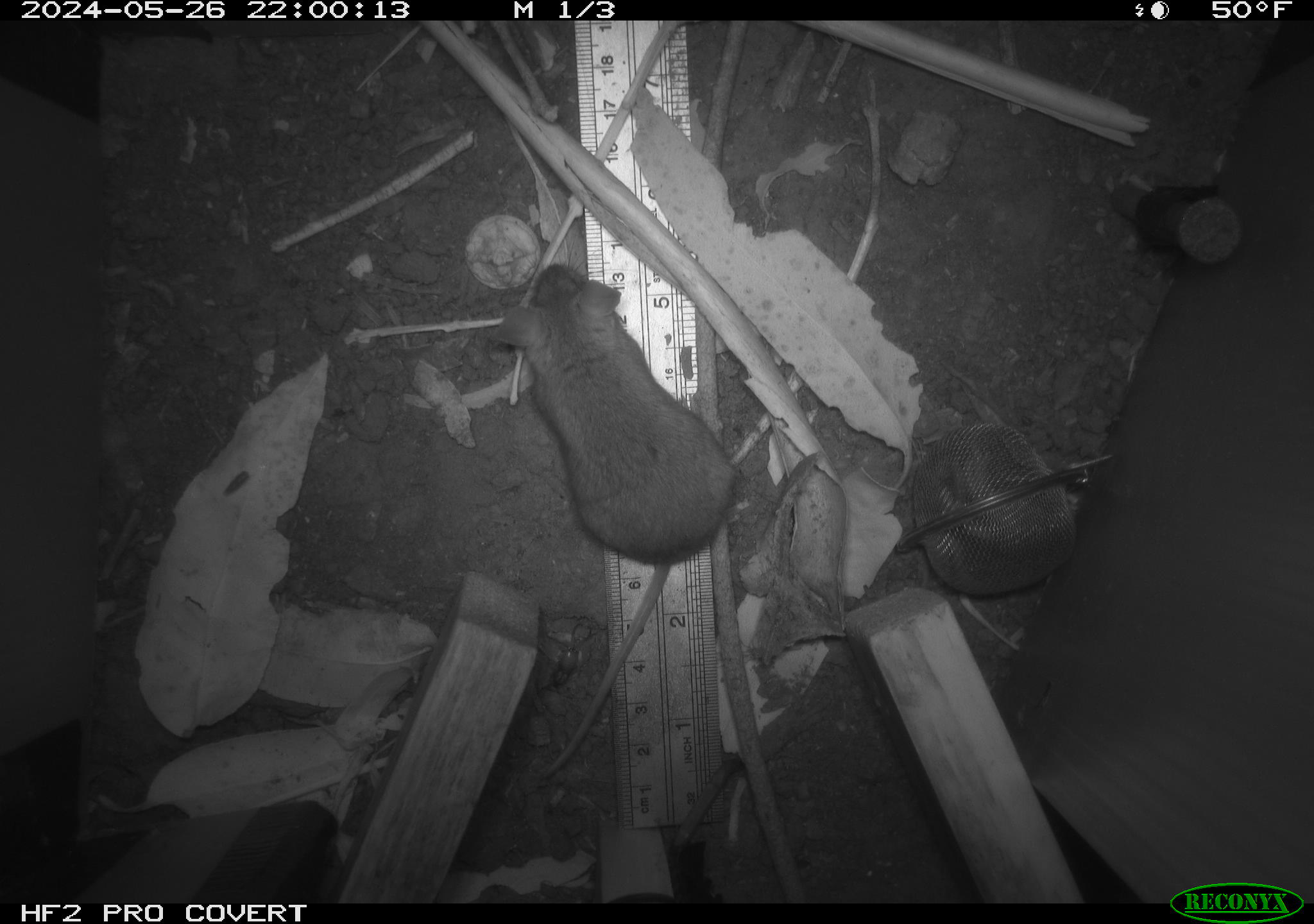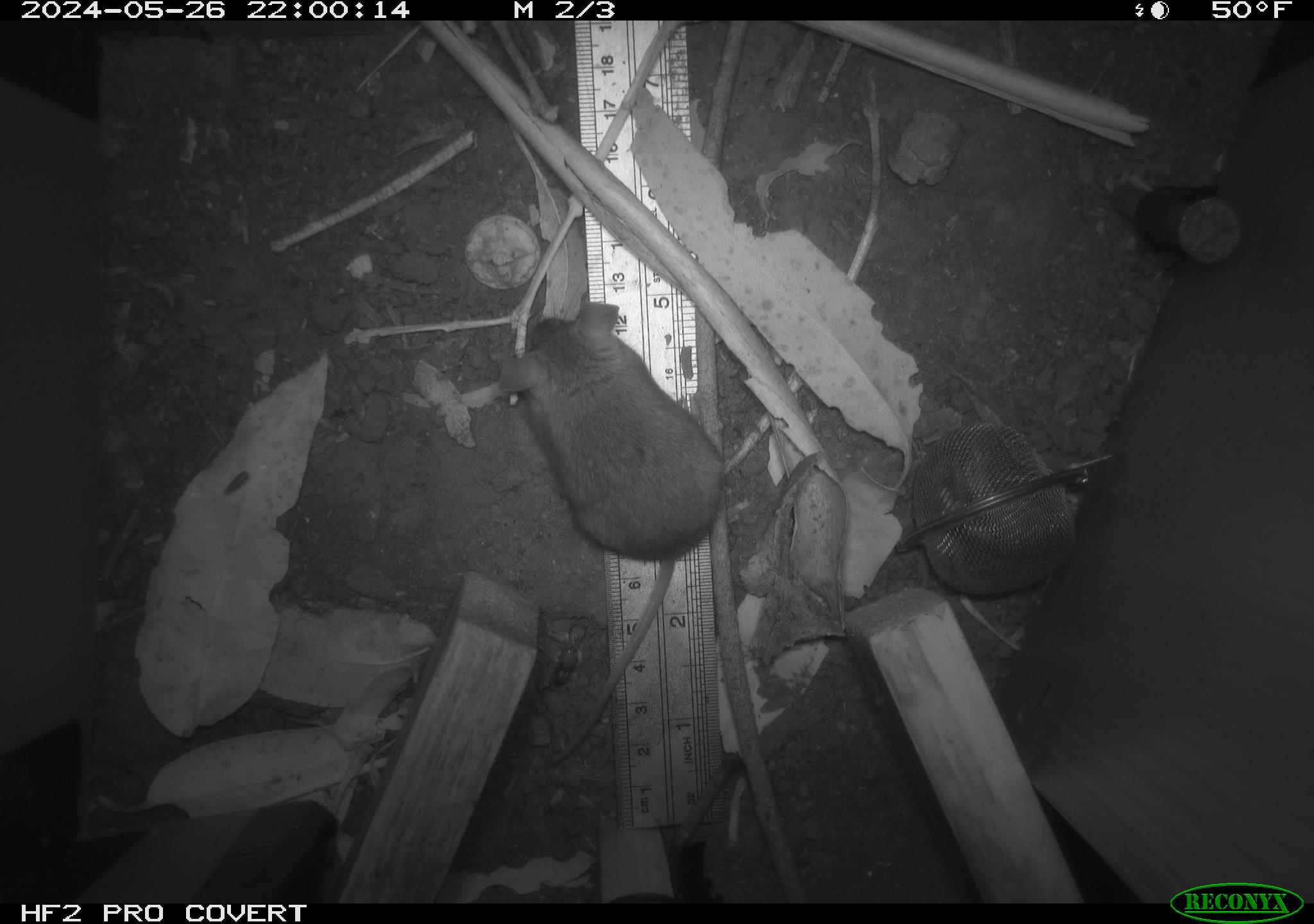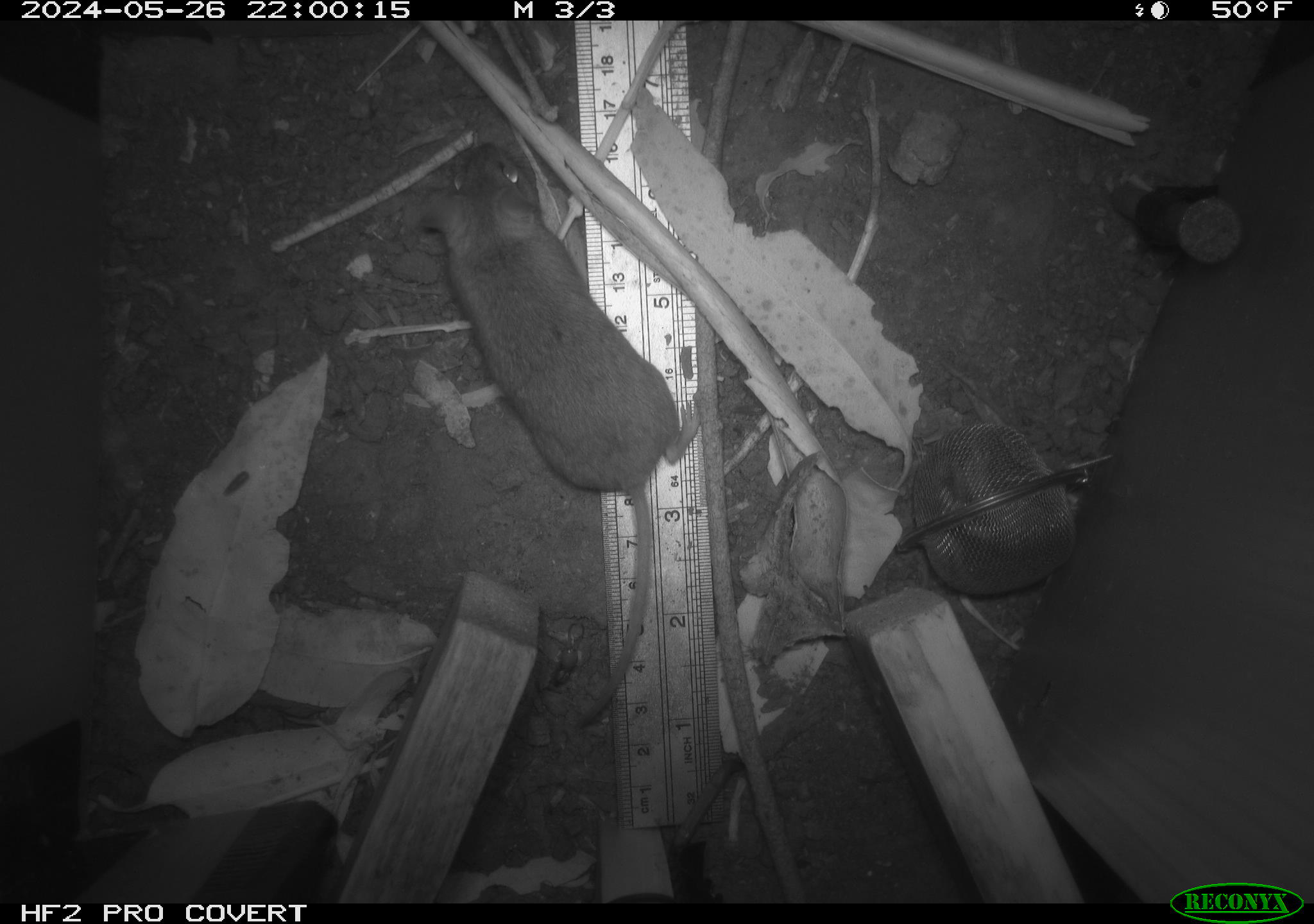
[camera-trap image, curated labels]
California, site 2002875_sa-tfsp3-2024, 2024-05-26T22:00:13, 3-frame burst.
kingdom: Animalia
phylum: Chordata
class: Mammalia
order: Rodentia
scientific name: Rodentia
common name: rodent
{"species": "rodent (Rodentia)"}